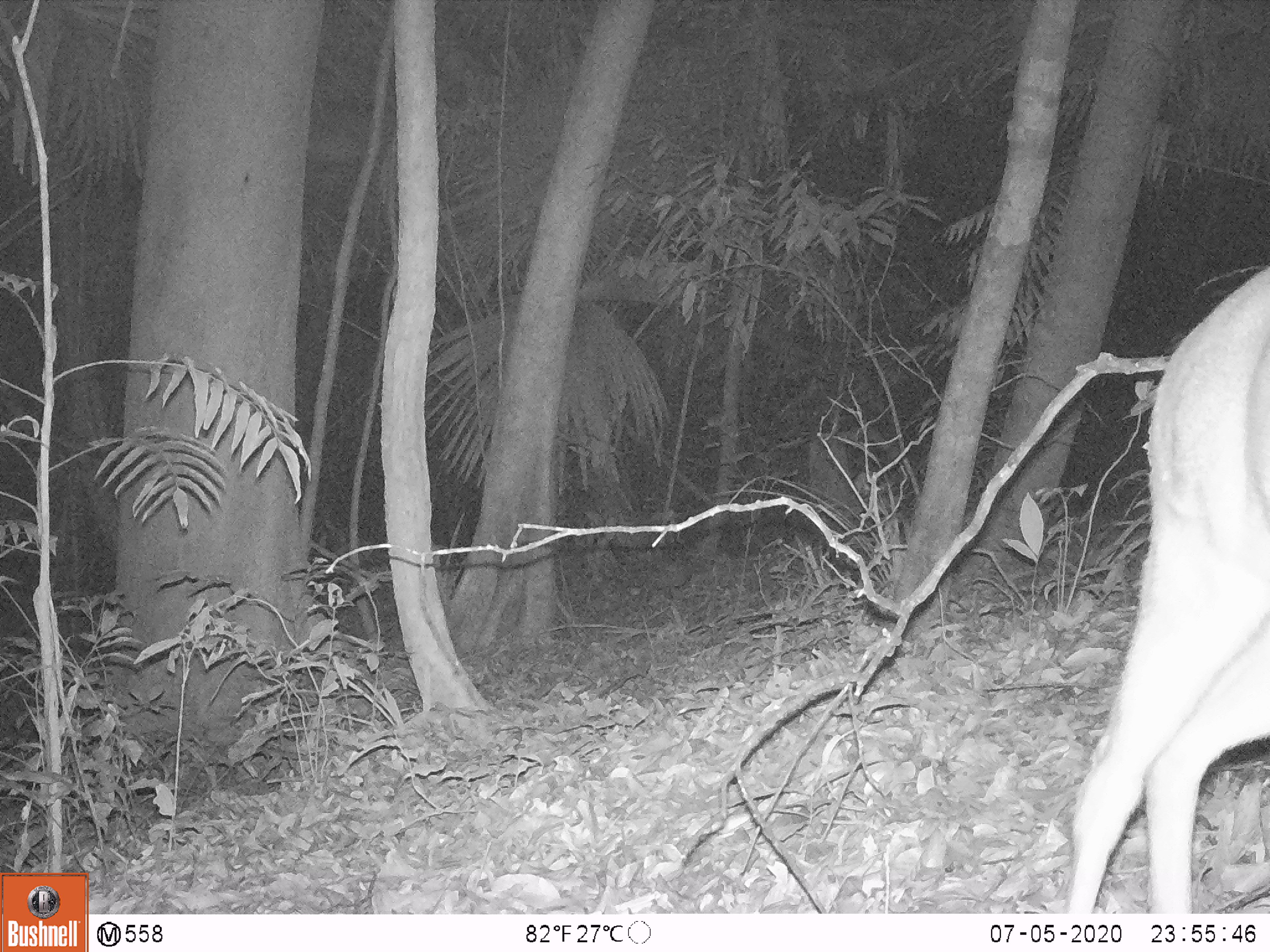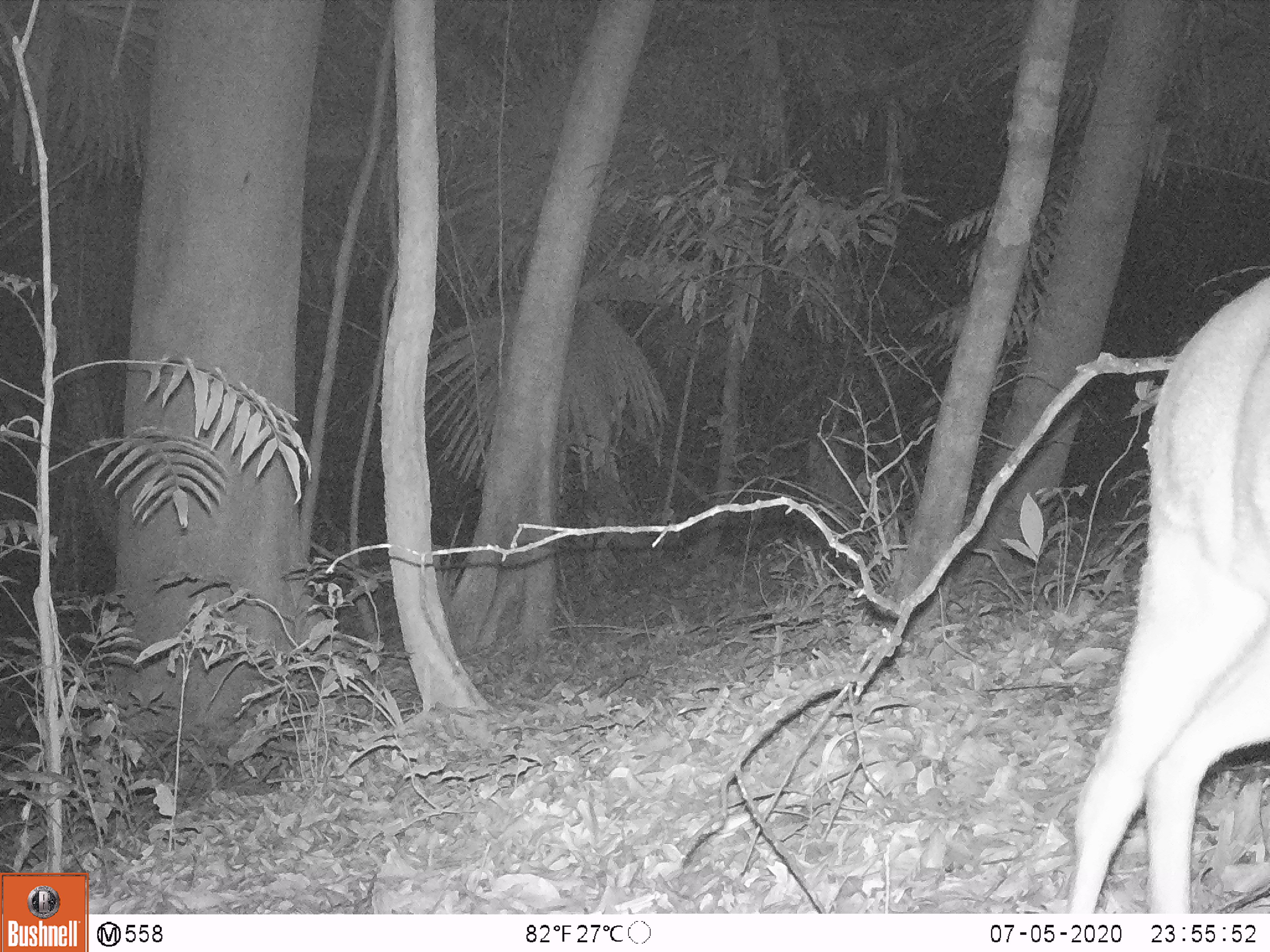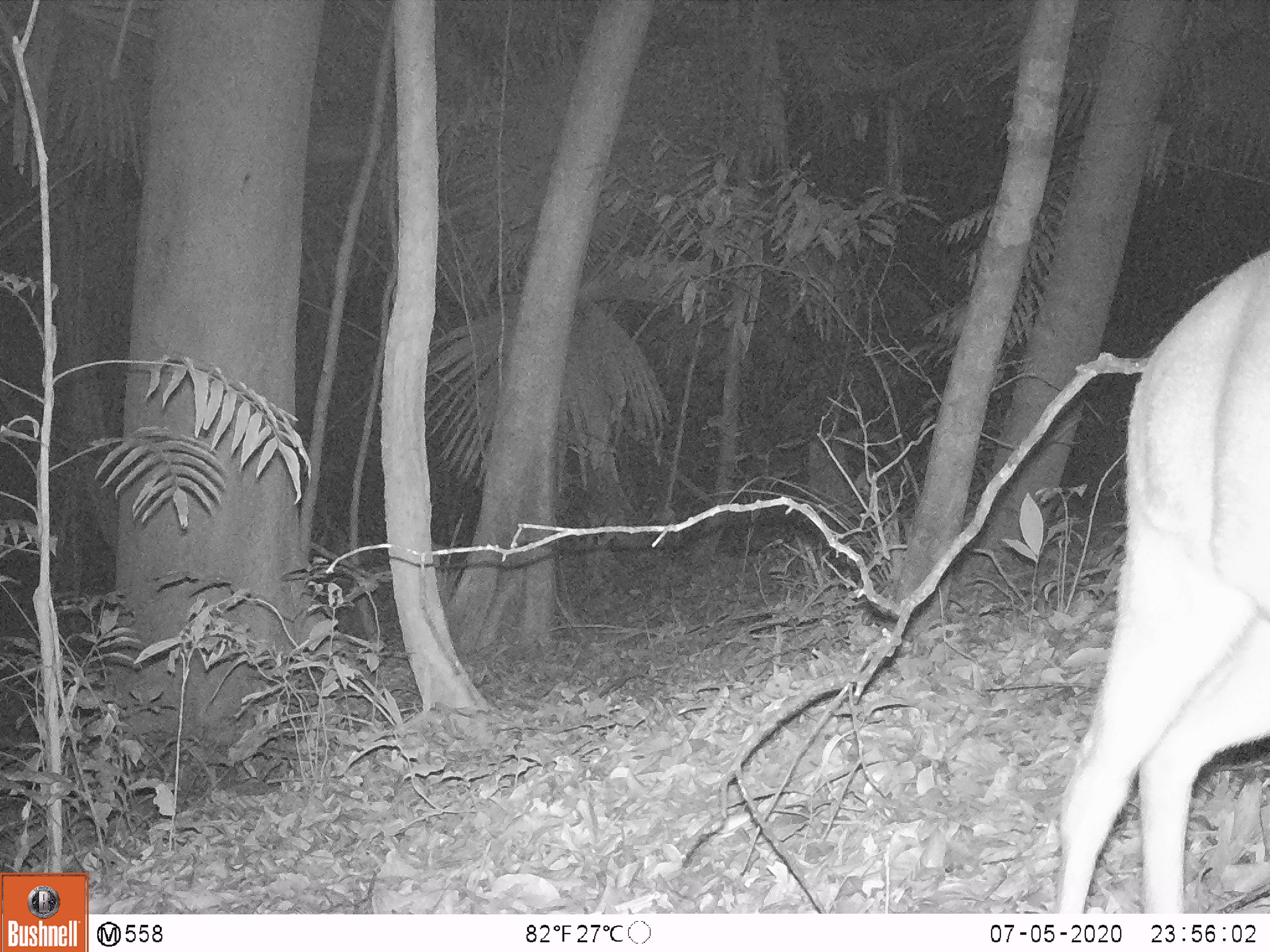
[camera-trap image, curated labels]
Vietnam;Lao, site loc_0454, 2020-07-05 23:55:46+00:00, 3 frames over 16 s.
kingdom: Animalia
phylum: Chordata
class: Mammalia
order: Artiodactyla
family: Cervidae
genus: Muntiacus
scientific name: Muntiacus vuquangensis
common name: large-antlered muntjac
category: large antlered muntjac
Large antlered muntjac (large-antlered muntjac) (Muntiacus vuquangensis). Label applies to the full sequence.